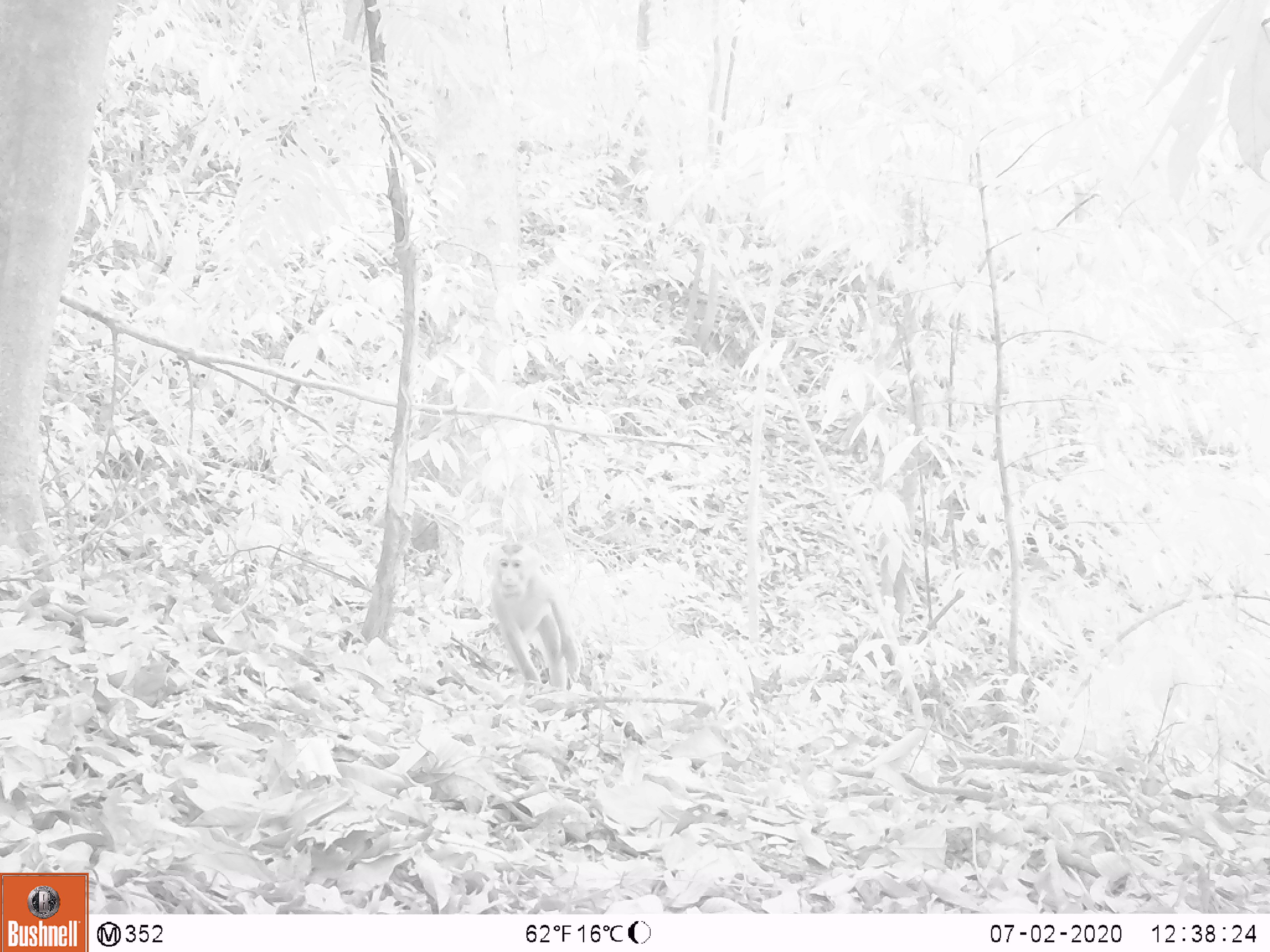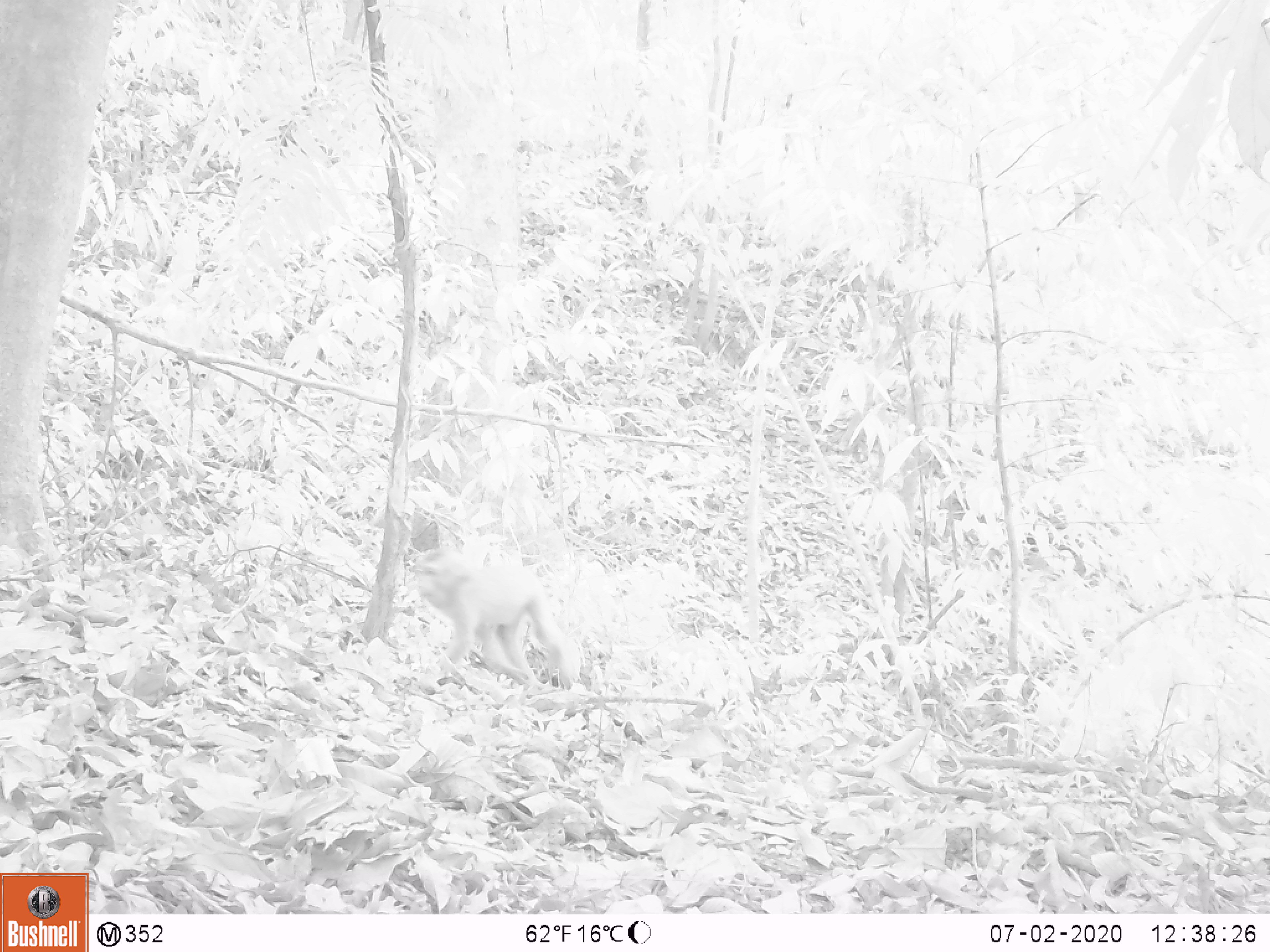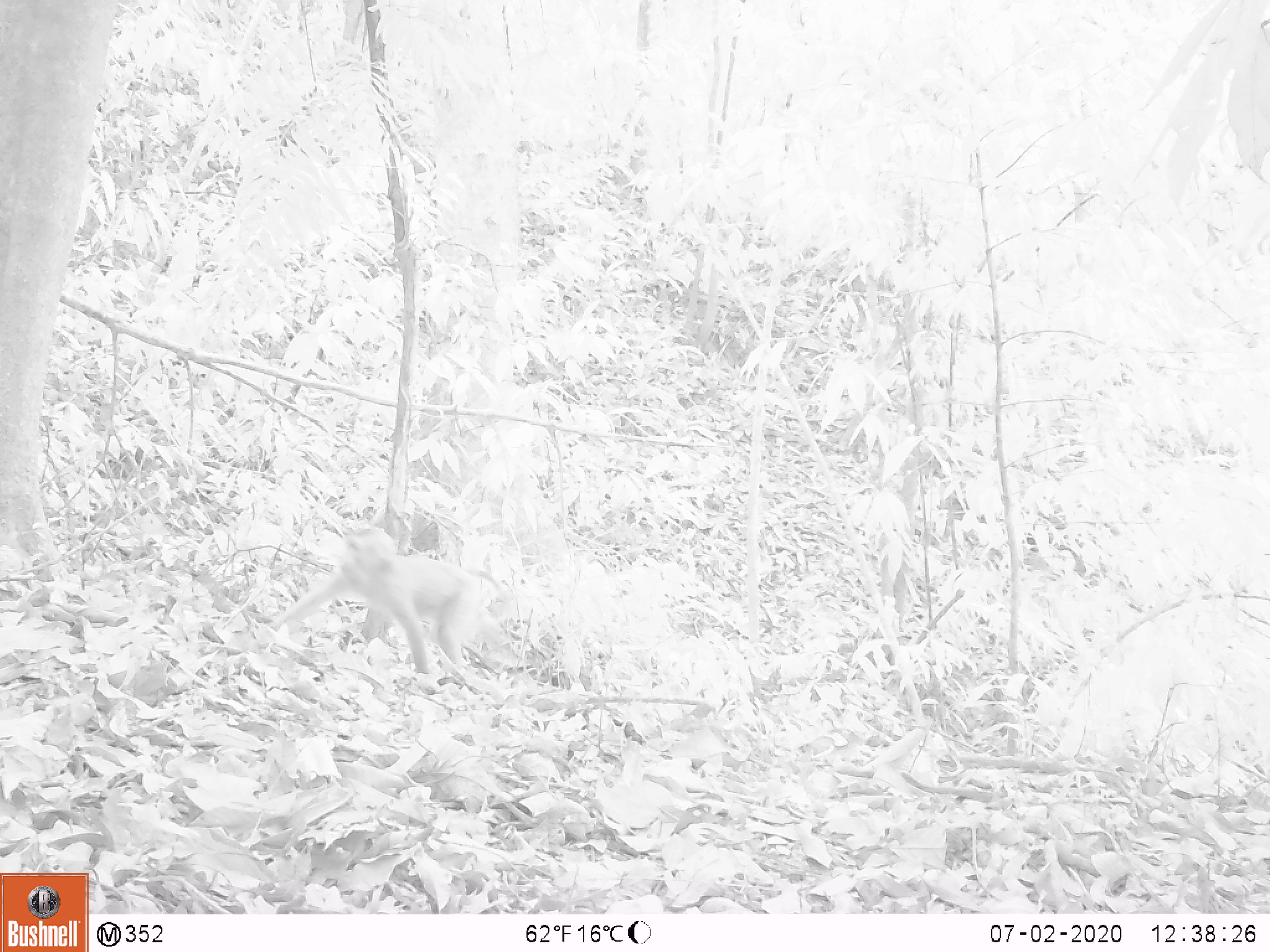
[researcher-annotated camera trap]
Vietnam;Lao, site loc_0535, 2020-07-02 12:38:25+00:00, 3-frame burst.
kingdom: Animalia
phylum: Chordata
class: Mammalia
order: Primates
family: Cercopithecidae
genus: Macaca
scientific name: Macaca nemestrina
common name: pig-tailed macaque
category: pig tailed macaque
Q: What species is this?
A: Pig tailed macaque (pig-tailed macaque) (Macaca nemestrina).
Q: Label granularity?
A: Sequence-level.